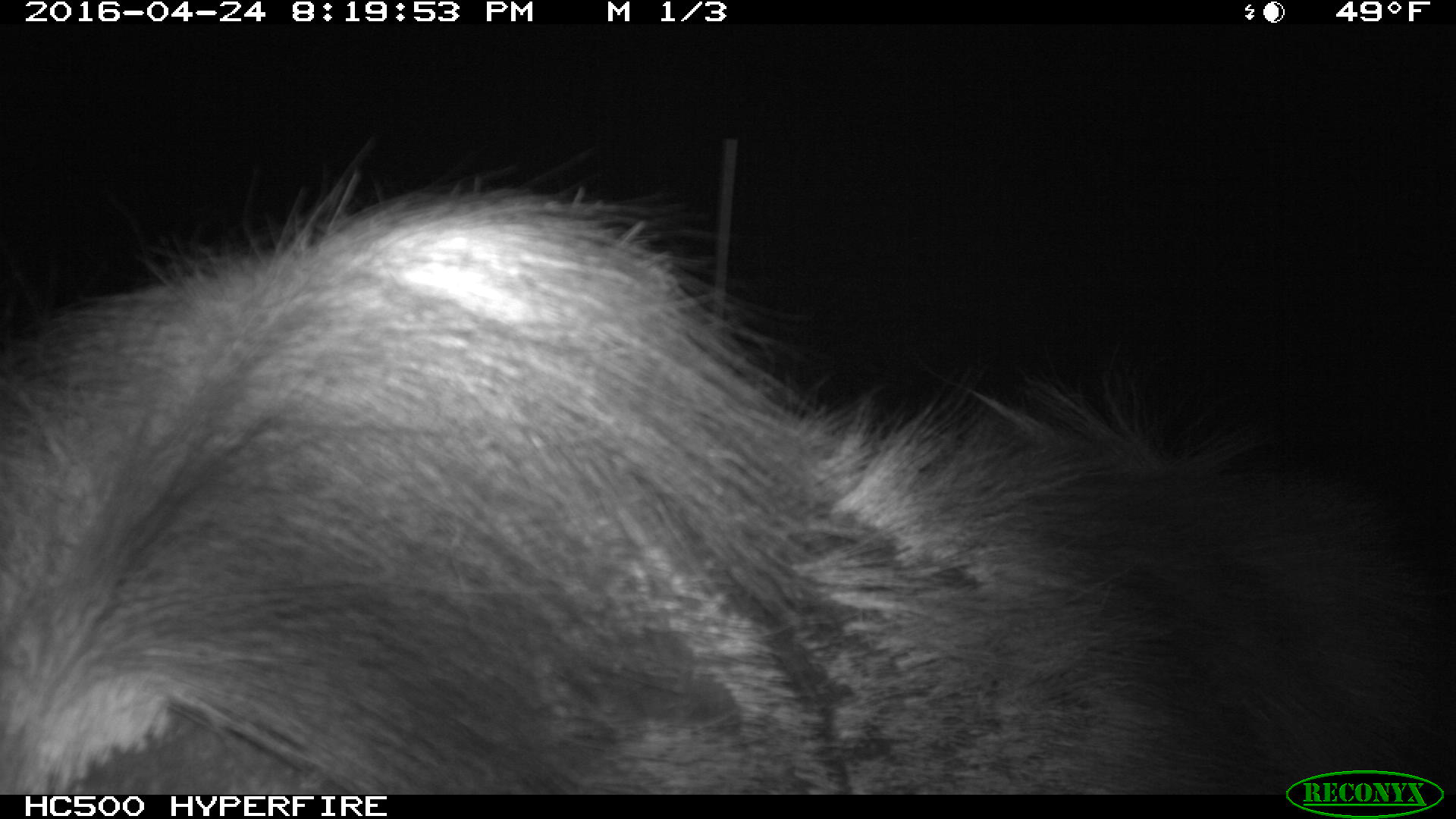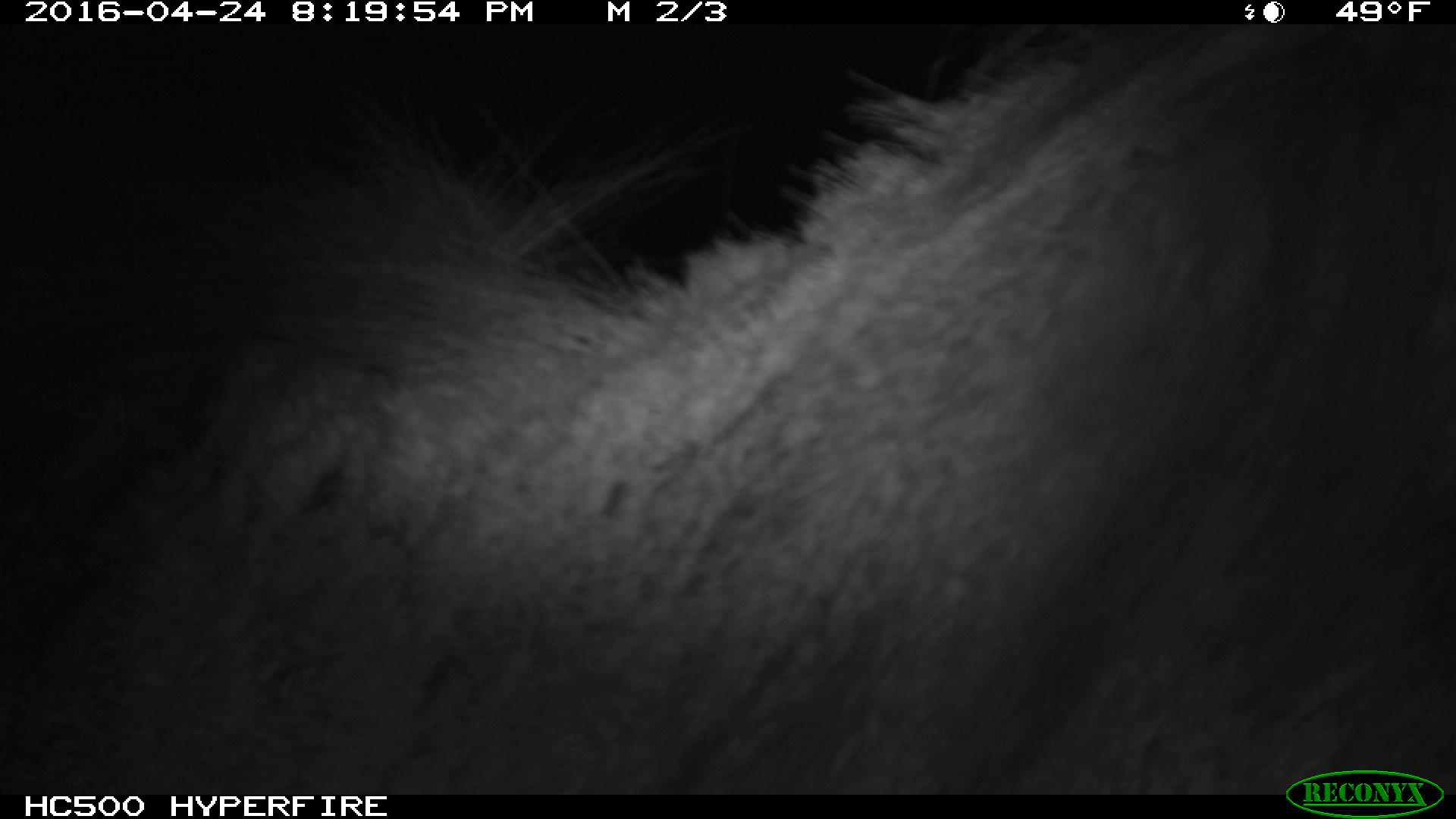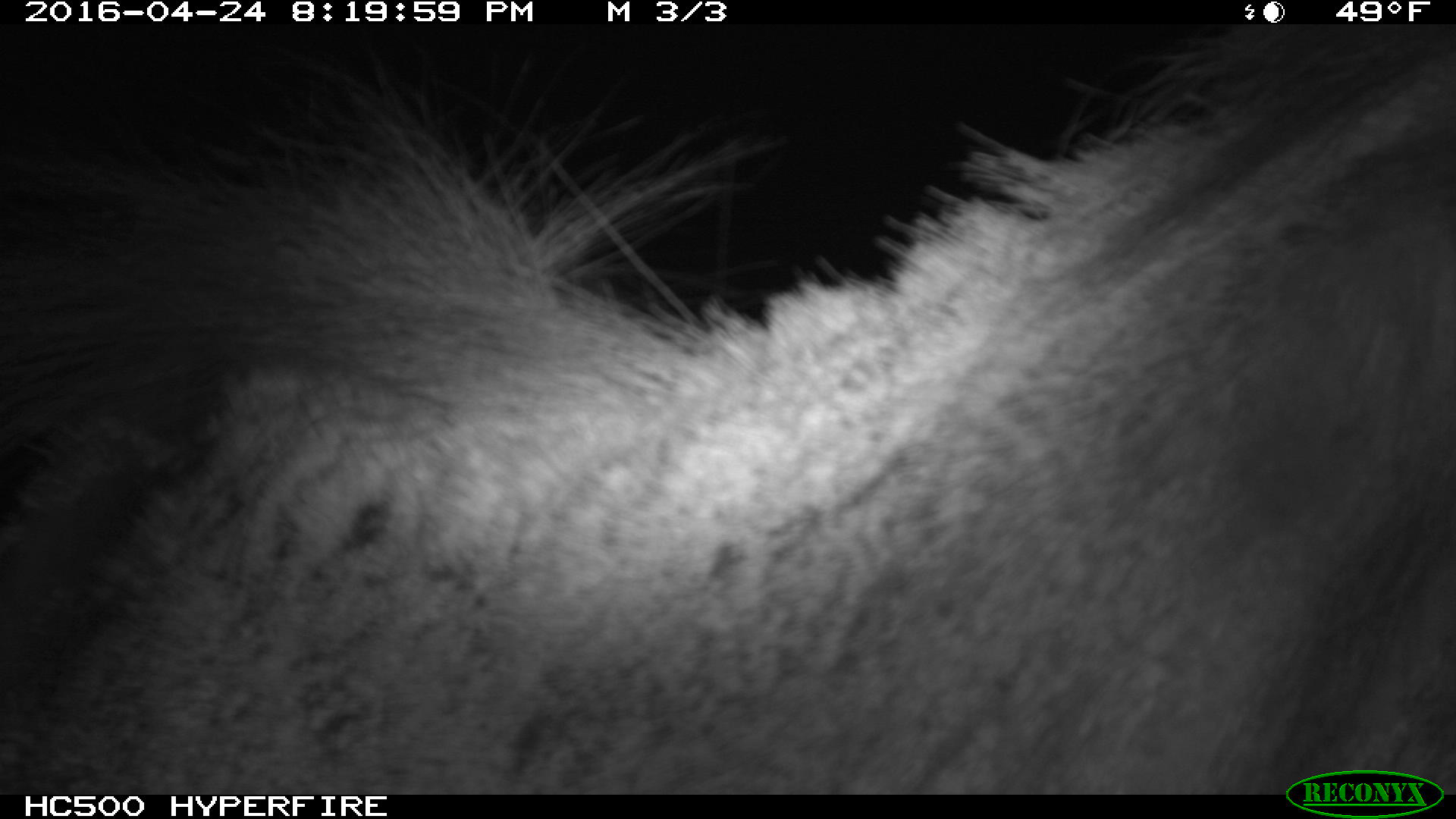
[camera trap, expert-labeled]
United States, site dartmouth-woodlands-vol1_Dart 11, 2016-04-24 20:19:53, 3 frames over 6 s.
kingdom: Animalia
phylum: Chordata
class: Mammalia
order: Artiodactyla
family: Cervidae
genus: Alces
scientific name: Alces alces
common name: moose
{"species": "moose (Alces alces)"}